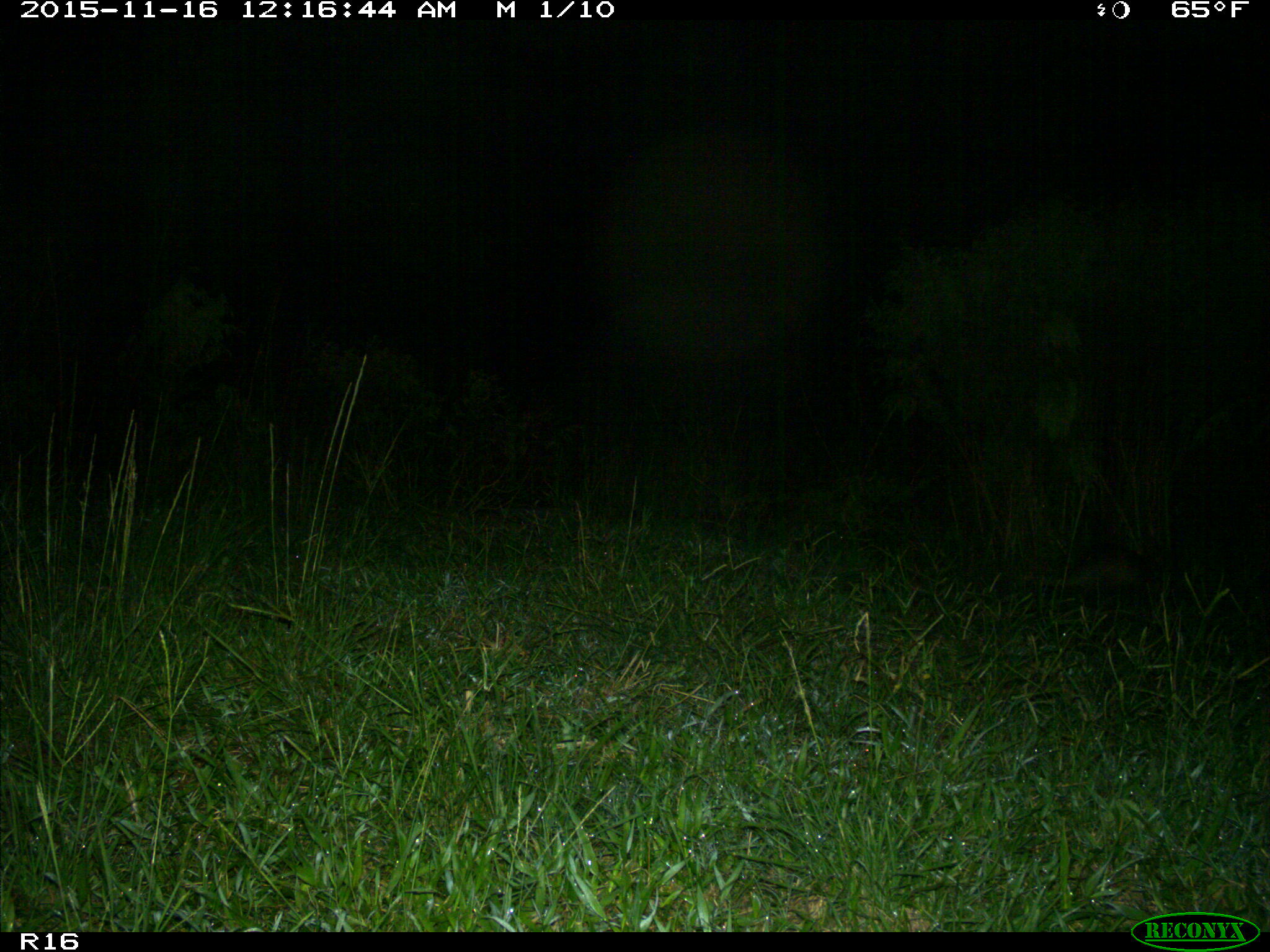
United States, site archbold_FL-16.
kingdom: Animalia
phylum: Chordata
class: Mammalia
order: Cingulata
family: Dasypodidae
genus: Dasypus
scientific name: Dasypus novemcinctus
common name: nine-banded armadillo